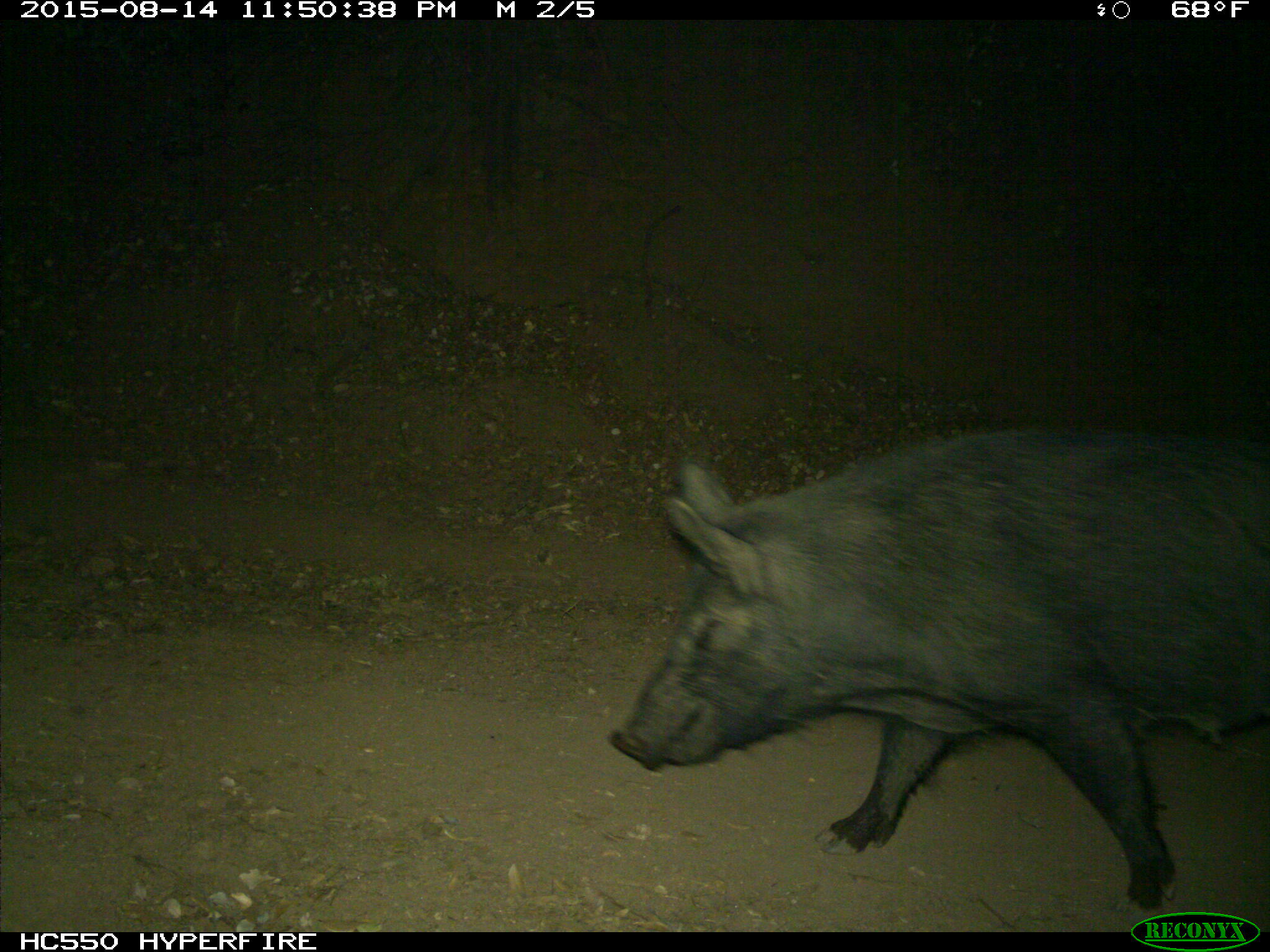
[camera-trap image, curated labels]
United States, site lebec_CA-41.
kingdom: Animalia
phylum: Chordata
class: Mammalia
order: Artiodactyla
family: Suidae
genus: Sus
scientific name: Sus scrofa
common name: wild boar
Sus scrofa (wild boar).